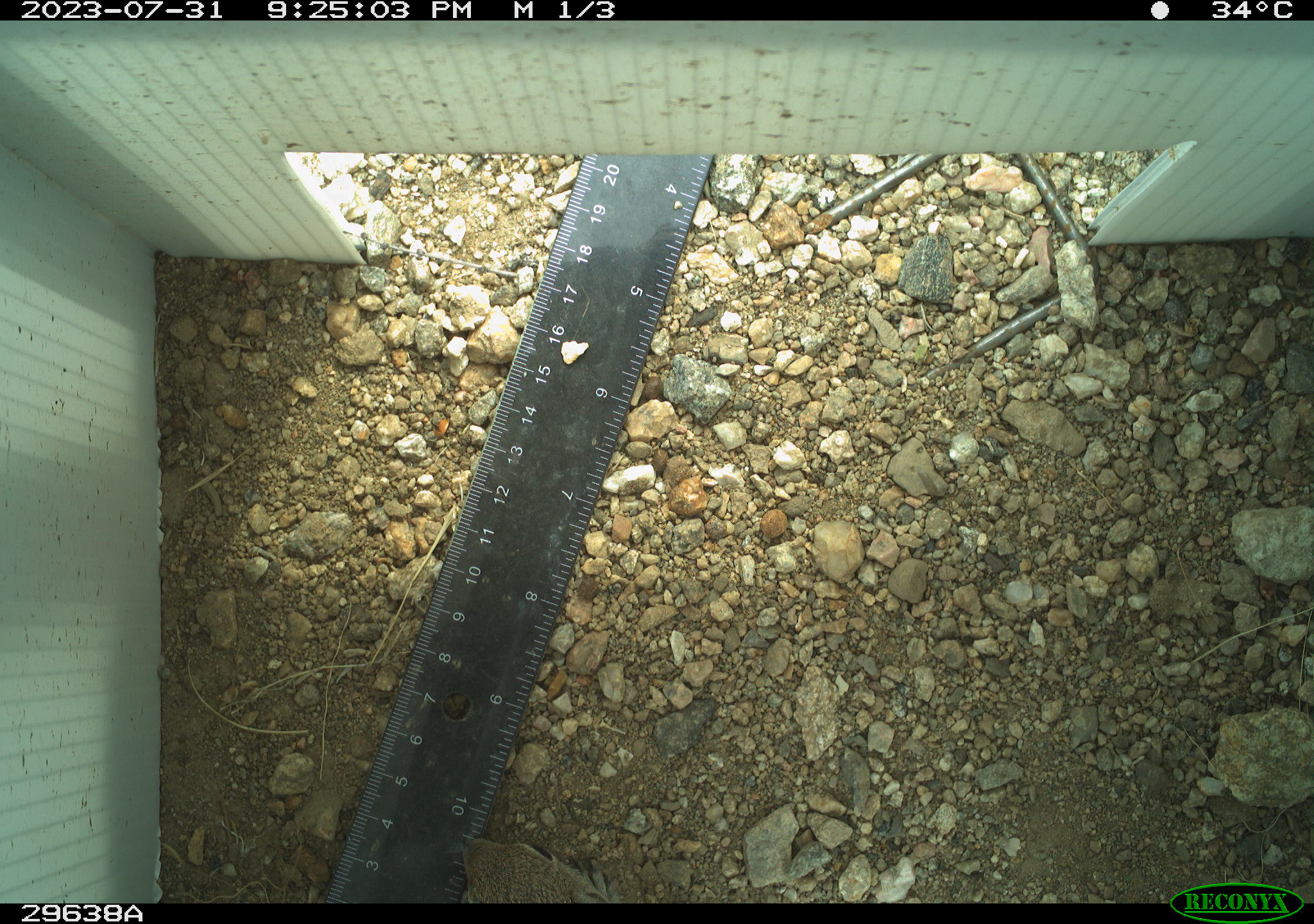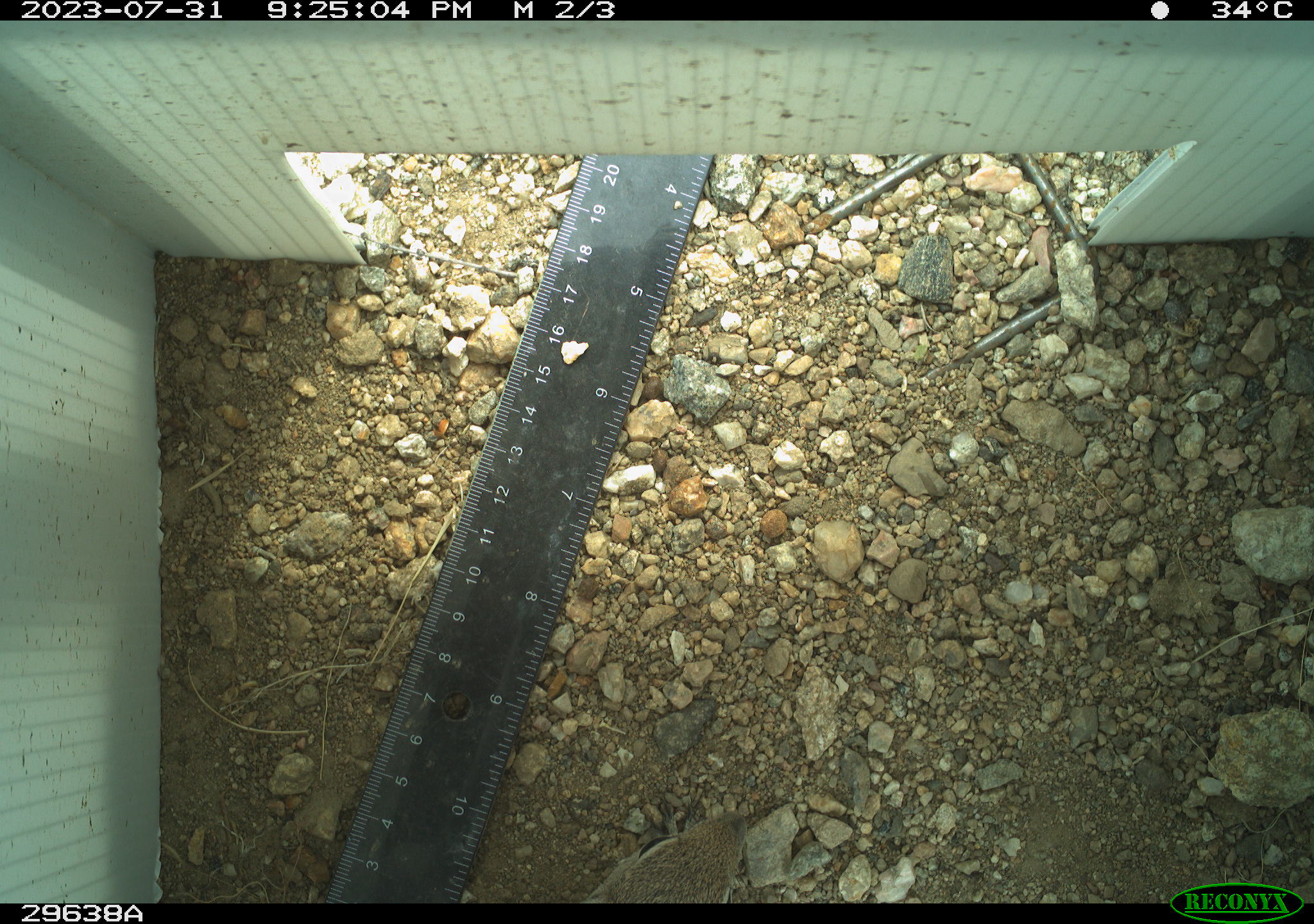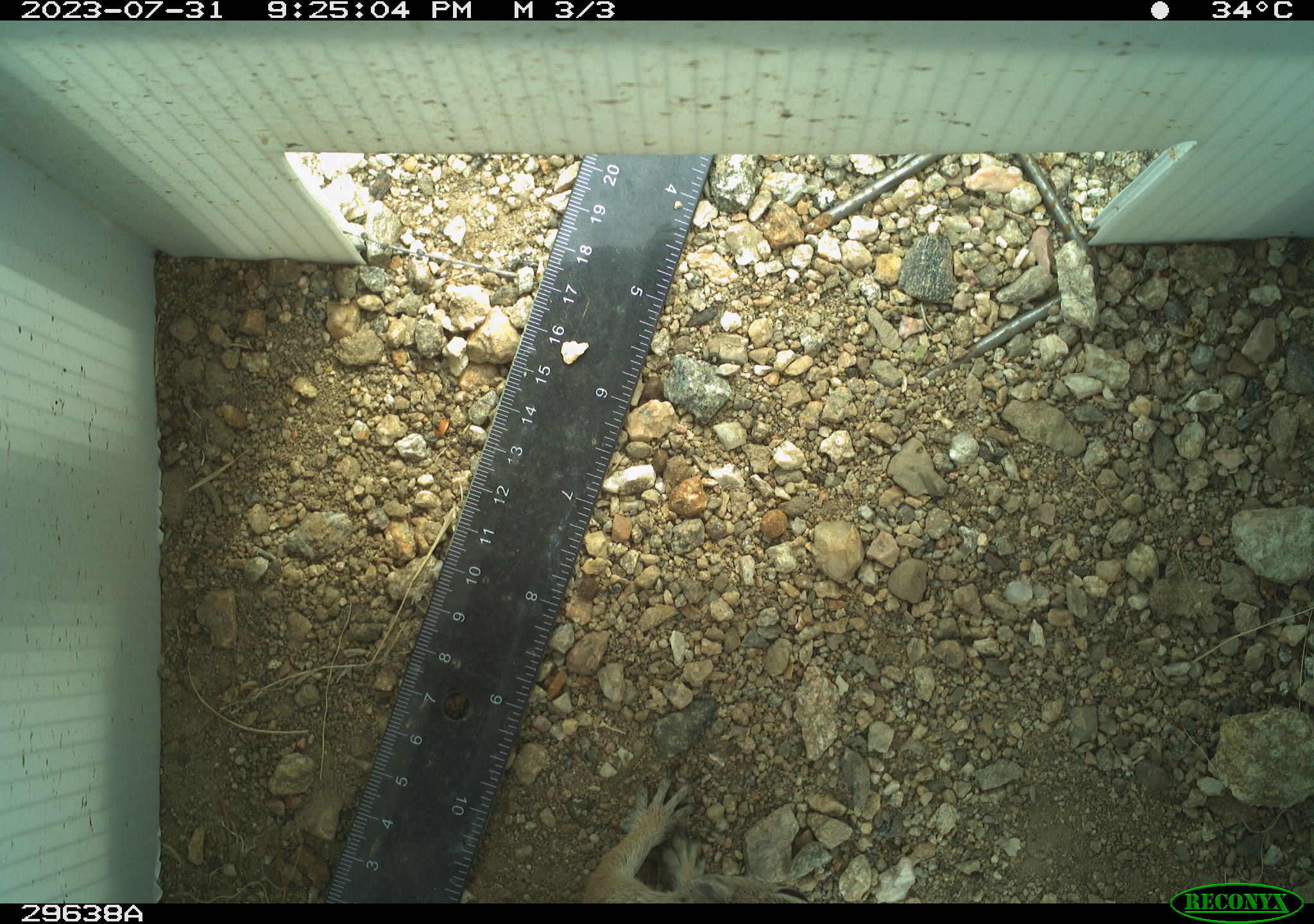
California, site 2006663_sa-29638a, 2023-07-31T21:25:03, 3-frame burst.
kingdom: Animalia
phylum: Chordata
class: Mammalia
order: Rodentia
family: Sciuridae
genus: Ammospermophilus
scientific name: Ammospermophilus leucurus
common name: white-tailed antelope squirrel